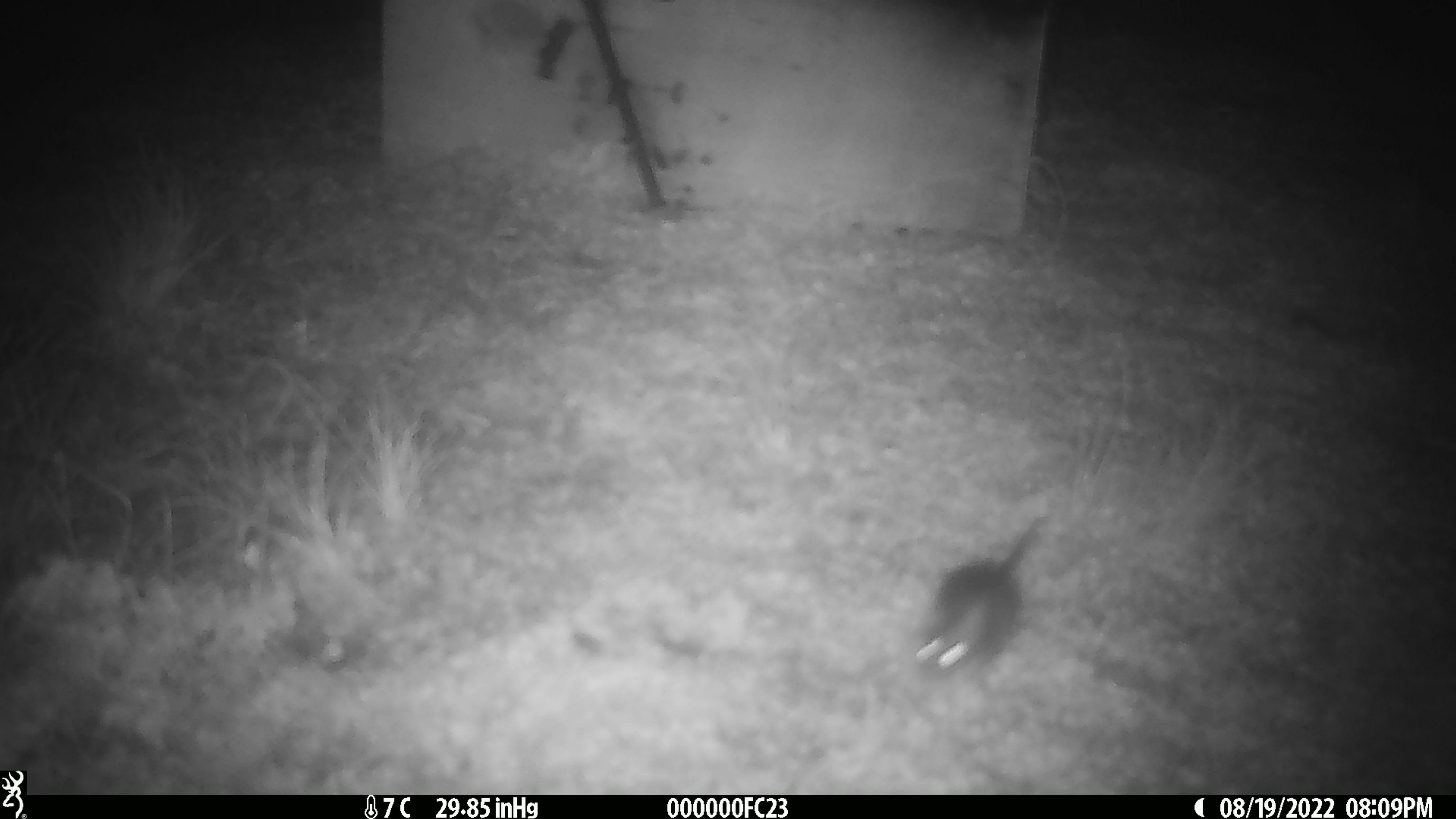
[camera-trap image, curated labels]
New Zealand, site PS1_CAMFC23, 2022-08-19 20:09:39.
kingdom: Animalia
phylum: Chordata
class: Mammalia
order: Rodentia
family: Muridae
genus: Mus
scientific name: Mus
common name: mouse